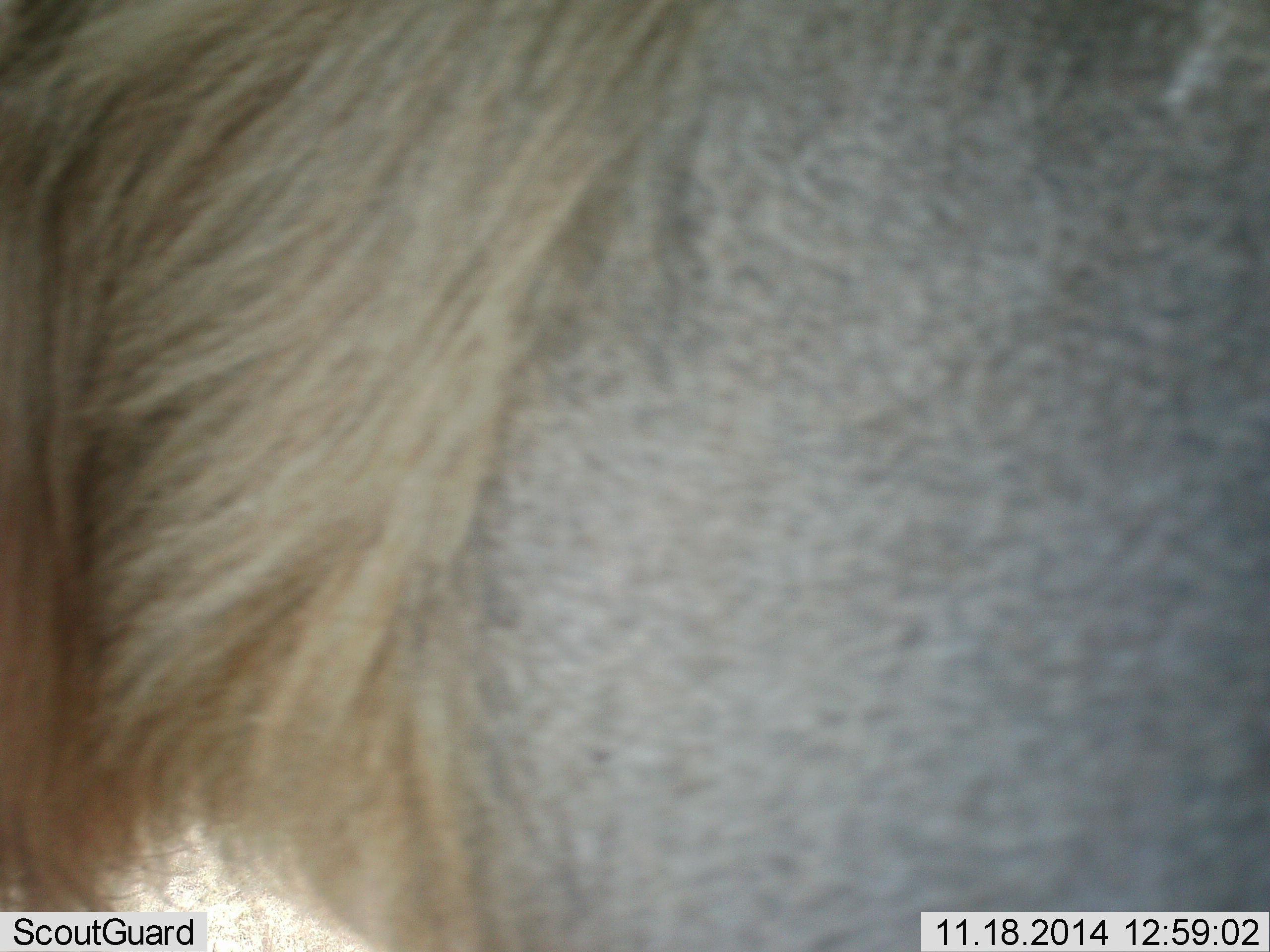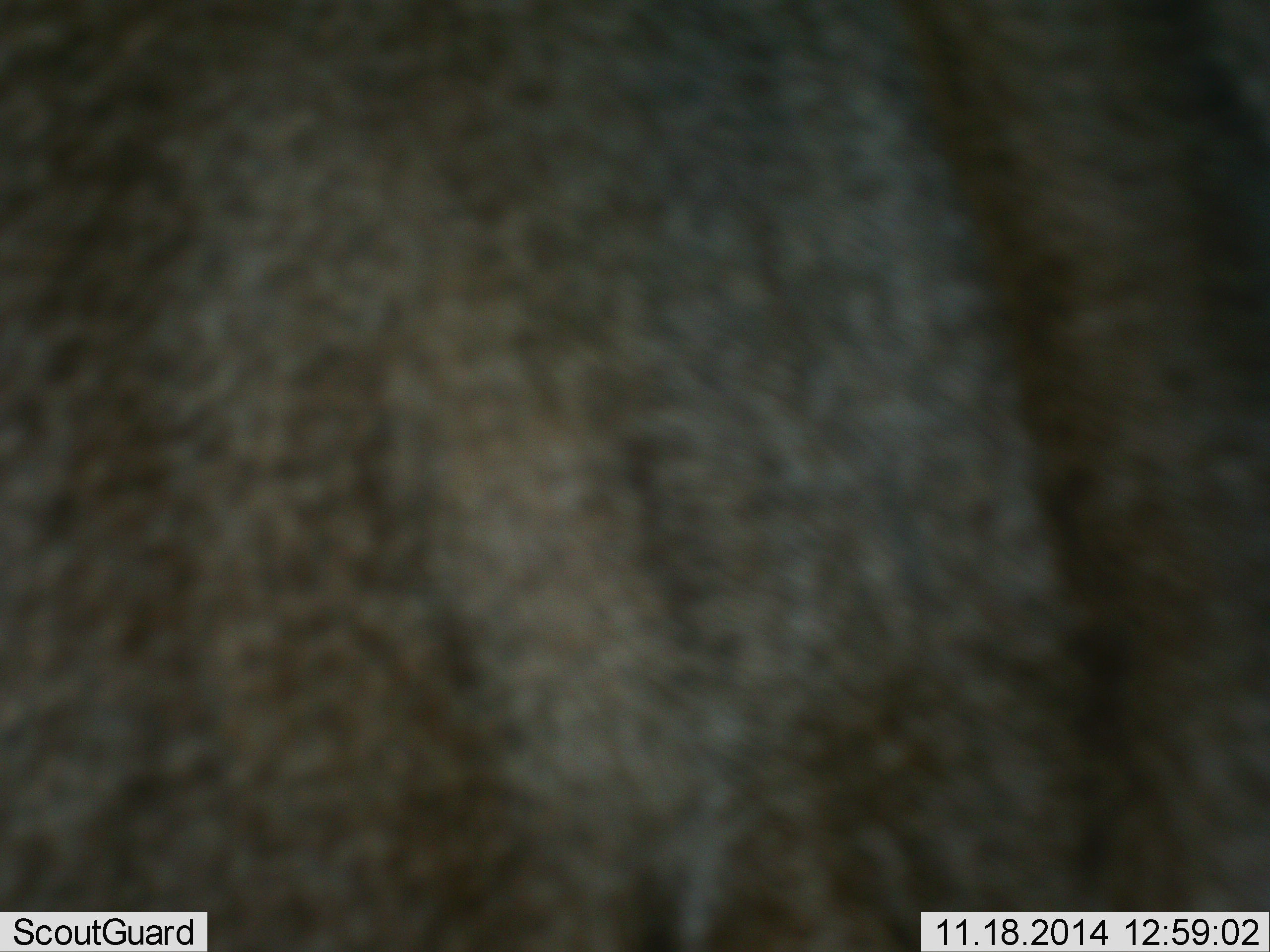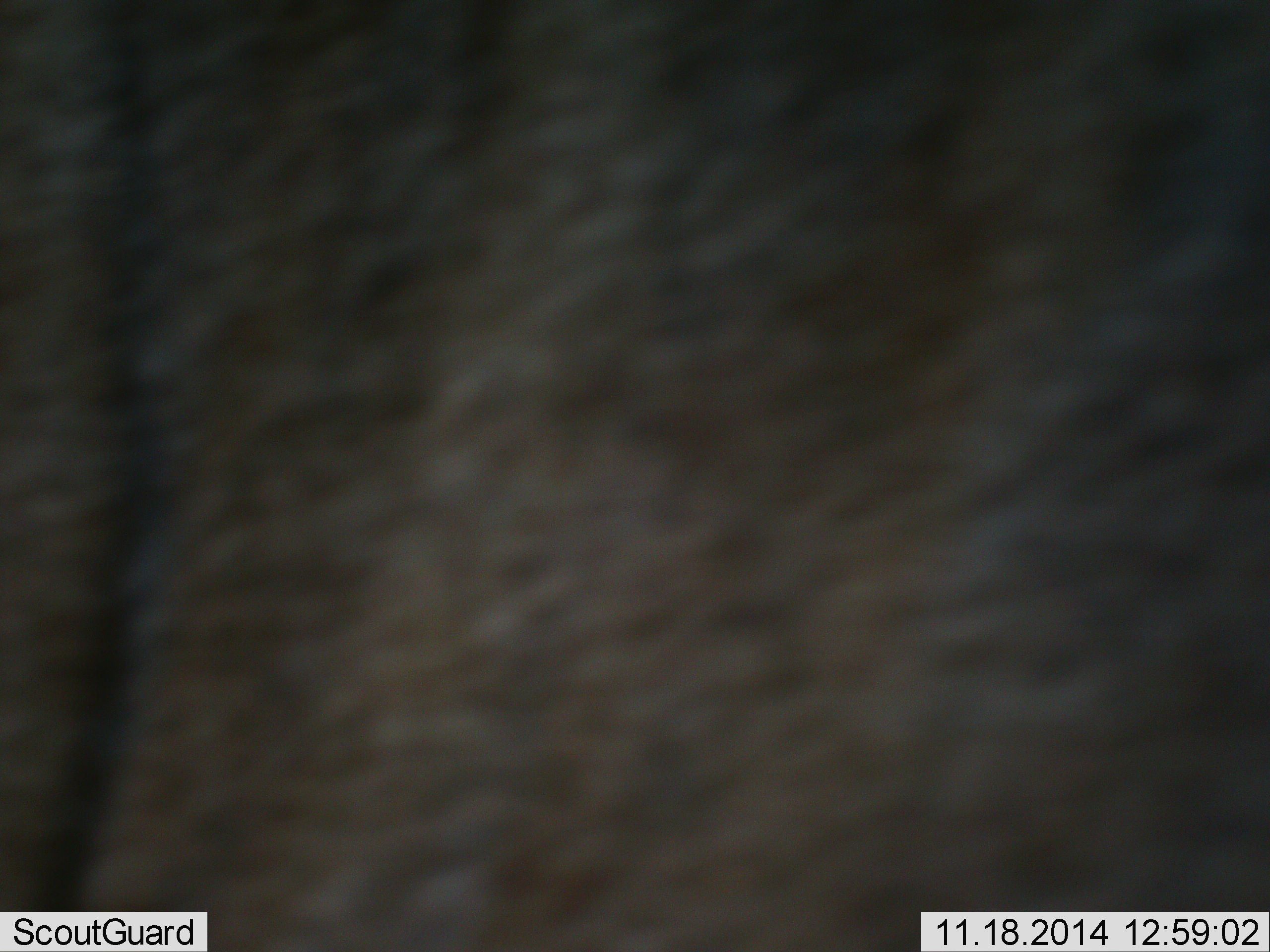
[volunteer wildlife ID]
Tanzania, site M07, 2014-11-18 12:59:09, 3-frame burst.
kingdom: Animalia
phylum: Chordata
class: Mammalia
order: Artiodactyla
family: Bovidae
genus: Connochaetes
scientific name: Connochaetes taurinus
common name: blue wildebeest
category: wildebeest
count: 1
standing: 60%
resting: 0%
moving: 40%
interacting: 0%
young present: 0%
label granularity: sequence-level